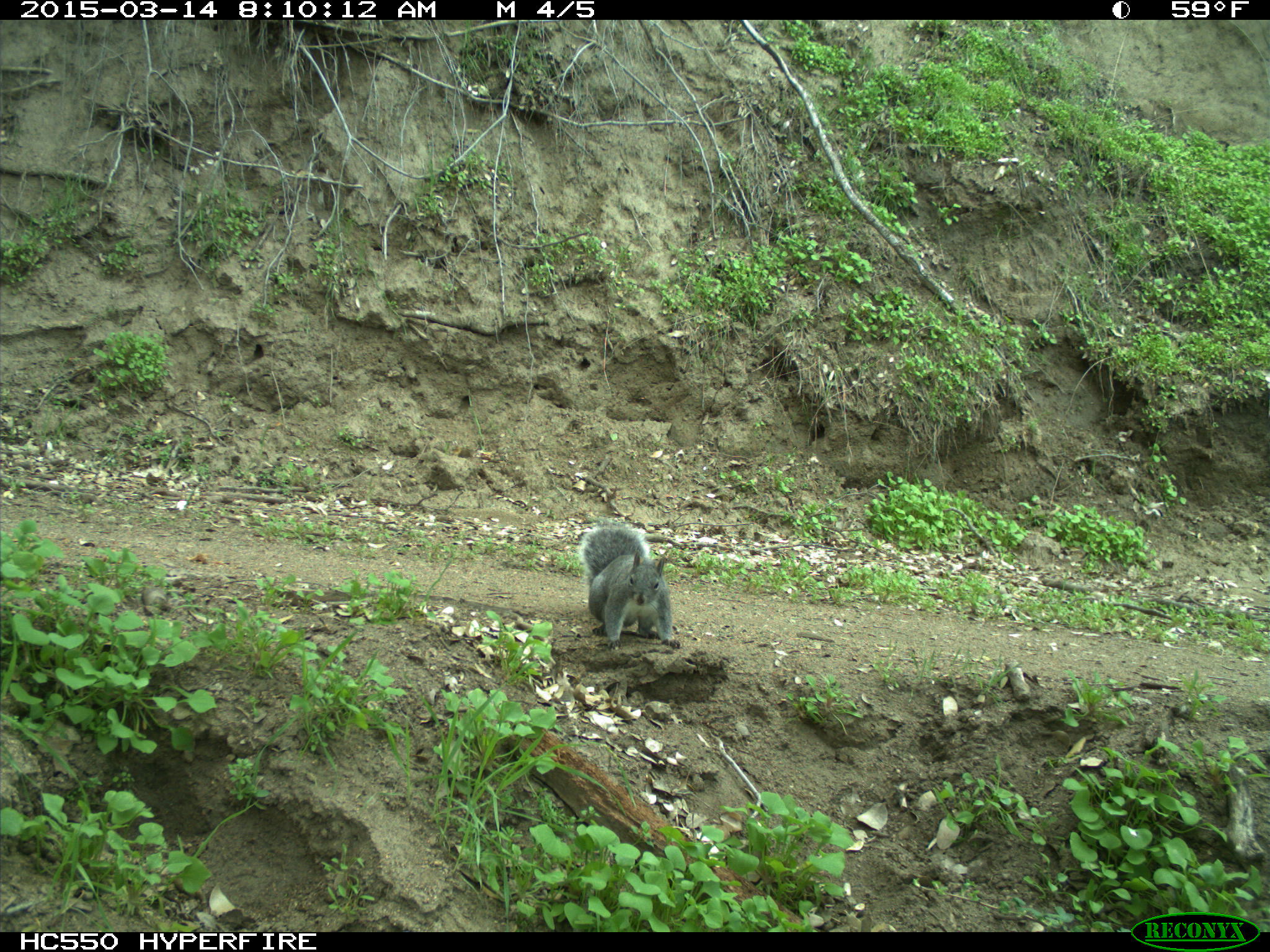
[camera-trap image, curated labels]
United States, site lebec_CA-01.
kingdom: Animalia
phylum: Chordata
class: Mammalia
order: Rodentia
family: Sciuridae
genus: Sciurus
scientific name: Sciurus carolinensis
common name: eastern gray squirrel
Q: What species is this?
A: Sciurus carolinensis (eastern gray squirrel).